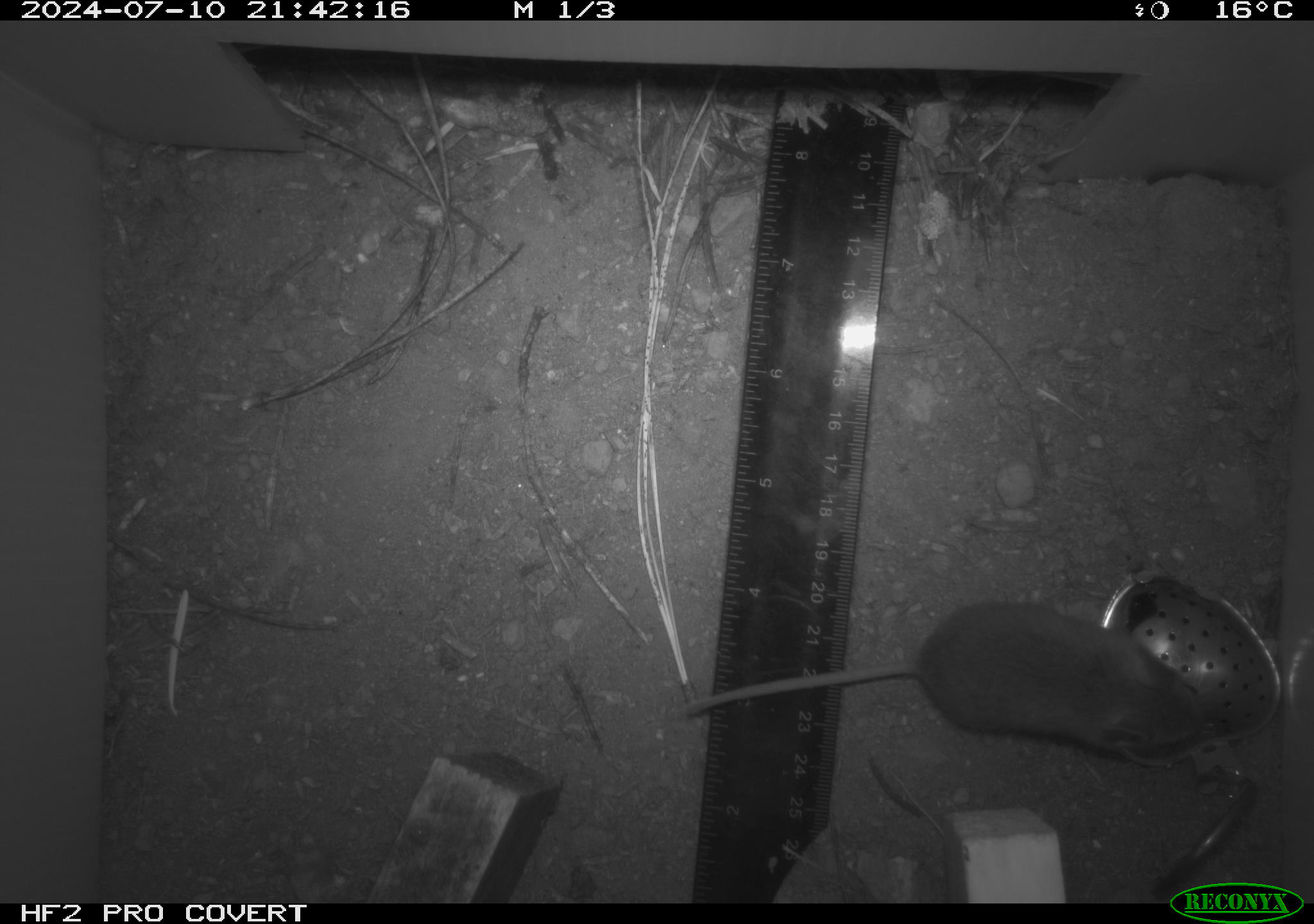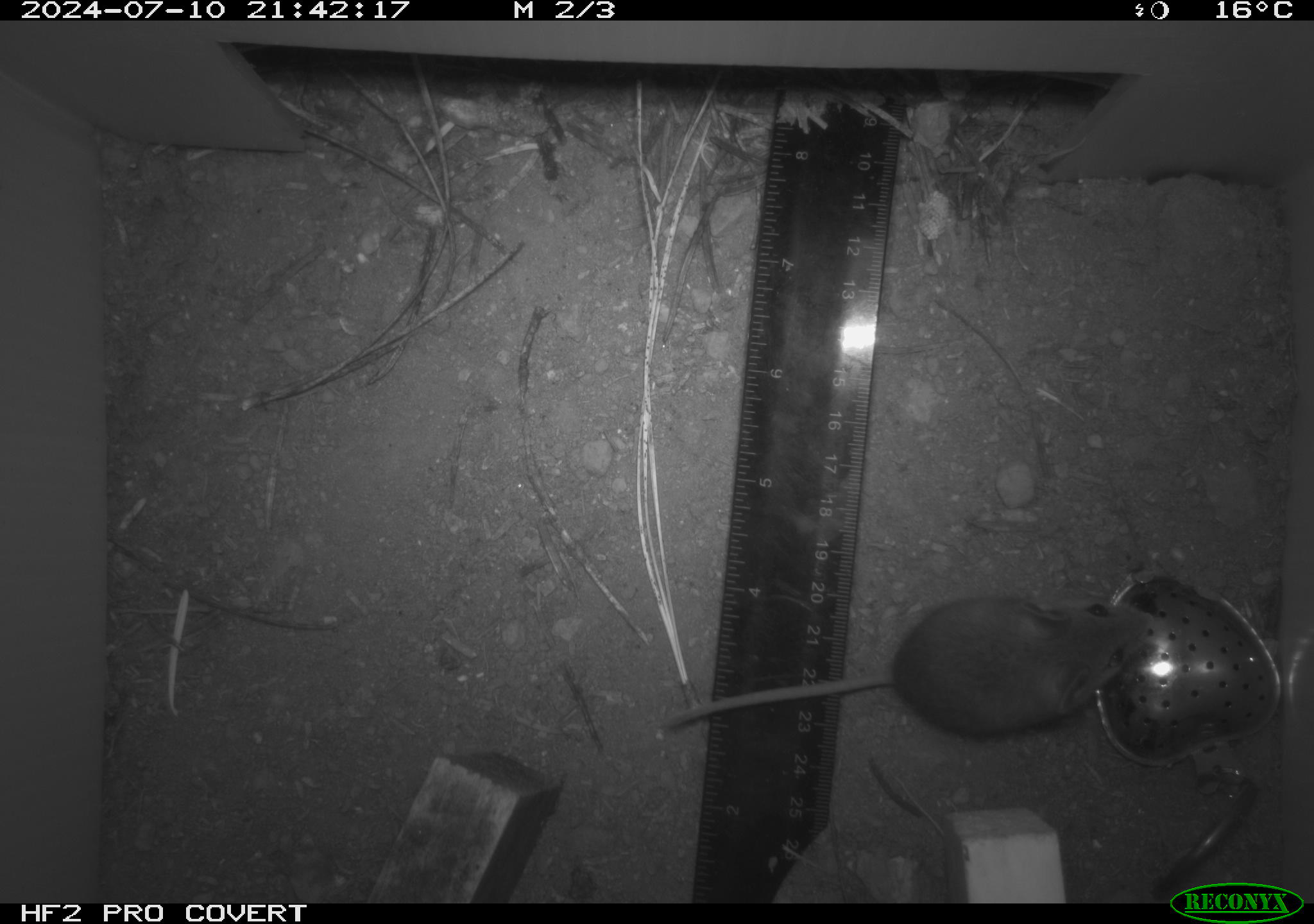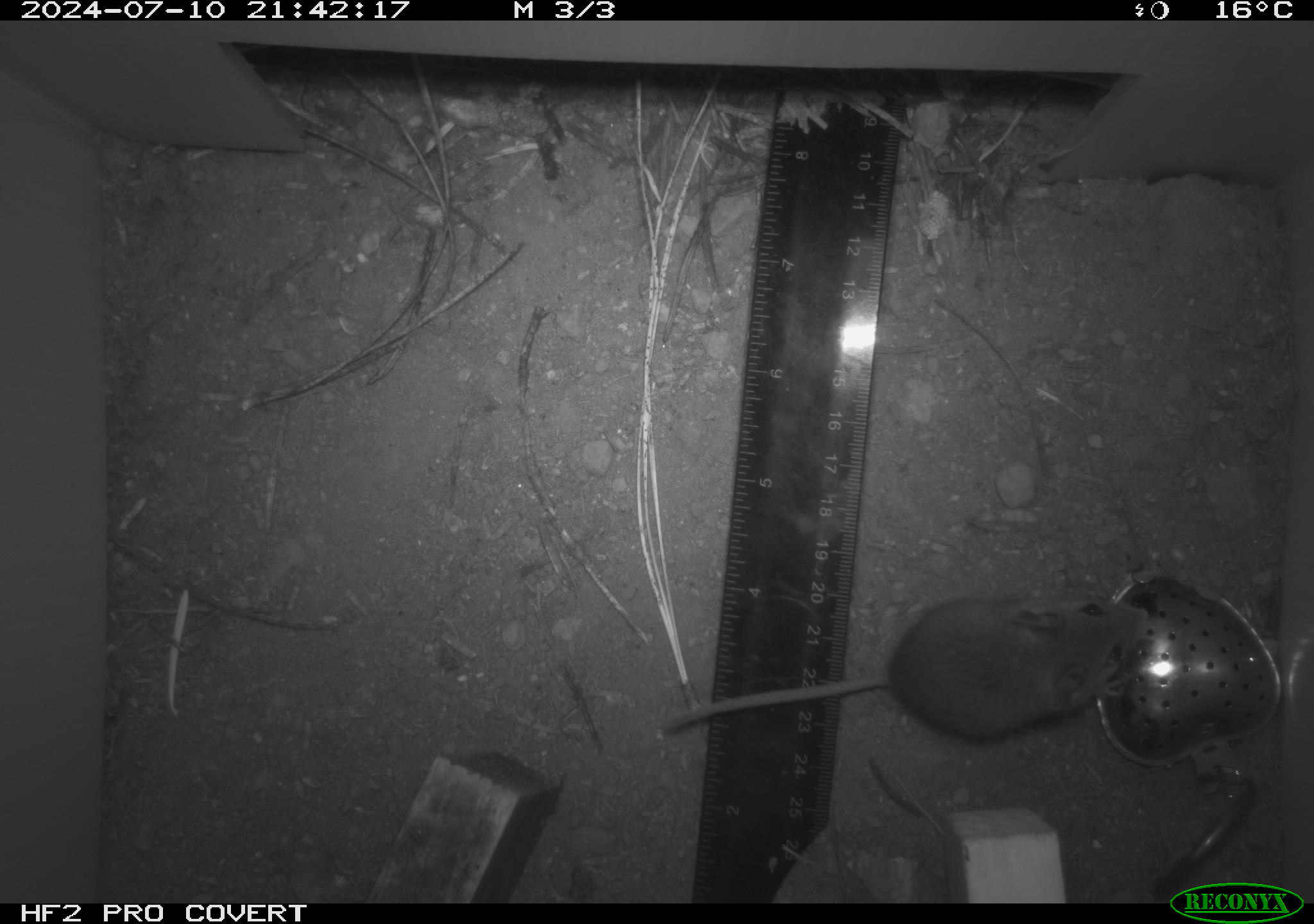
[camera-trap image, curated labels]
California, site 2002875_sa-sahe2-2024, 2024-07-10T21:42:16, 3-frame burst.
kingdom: Animalia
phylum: Chordata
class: Mammalia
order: Rodentia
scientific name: Rodentia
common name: mouse species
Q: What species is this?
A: Mouse species (Rodentia).